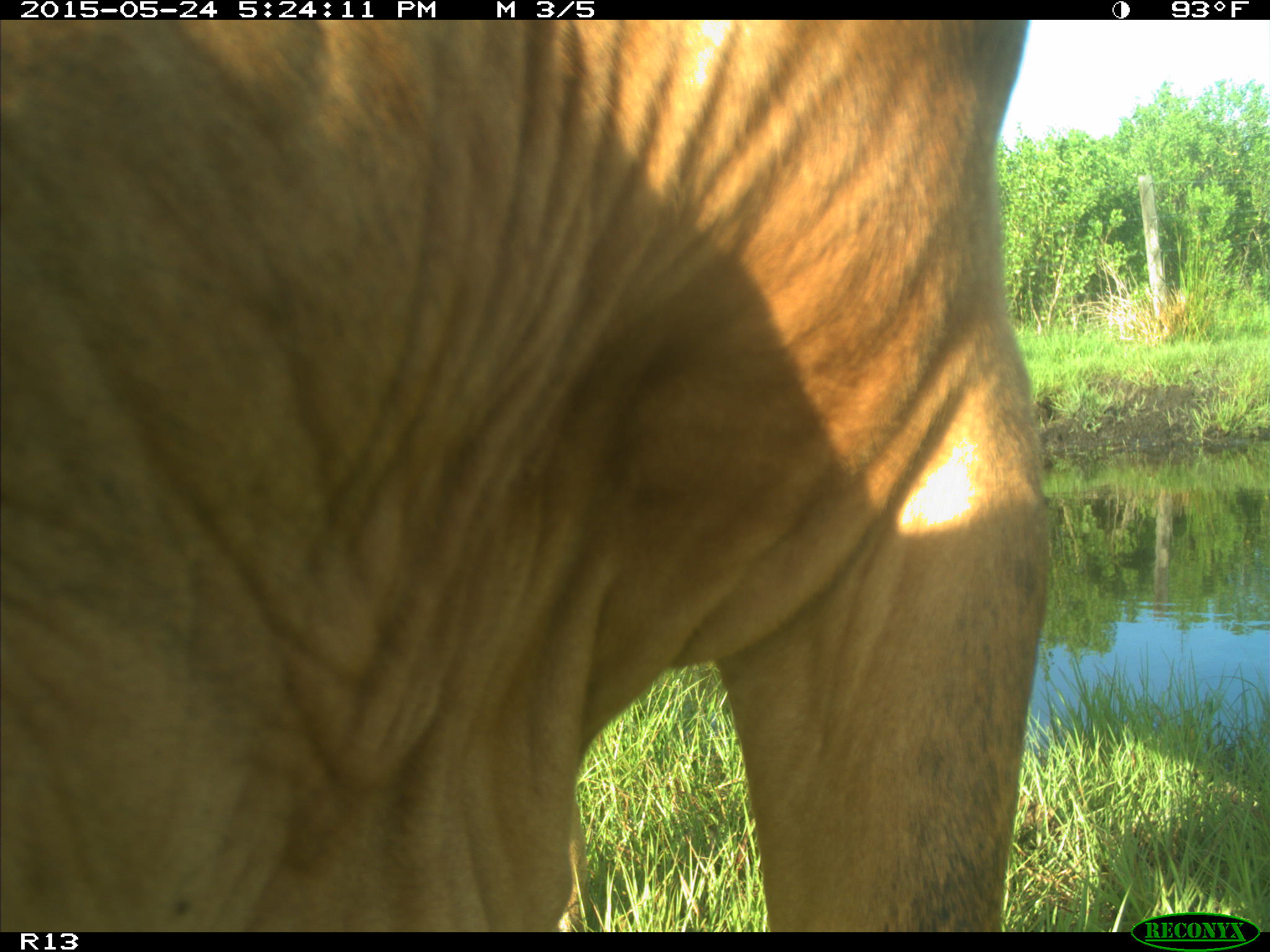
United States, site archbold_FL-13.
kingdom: Animalia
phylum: Chordata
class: Mammalia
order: Artiodactyla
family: Bovidae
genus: Bos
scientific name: Bos taurus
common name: domestic cow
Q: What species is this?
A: Bos taurus (domestic cow).